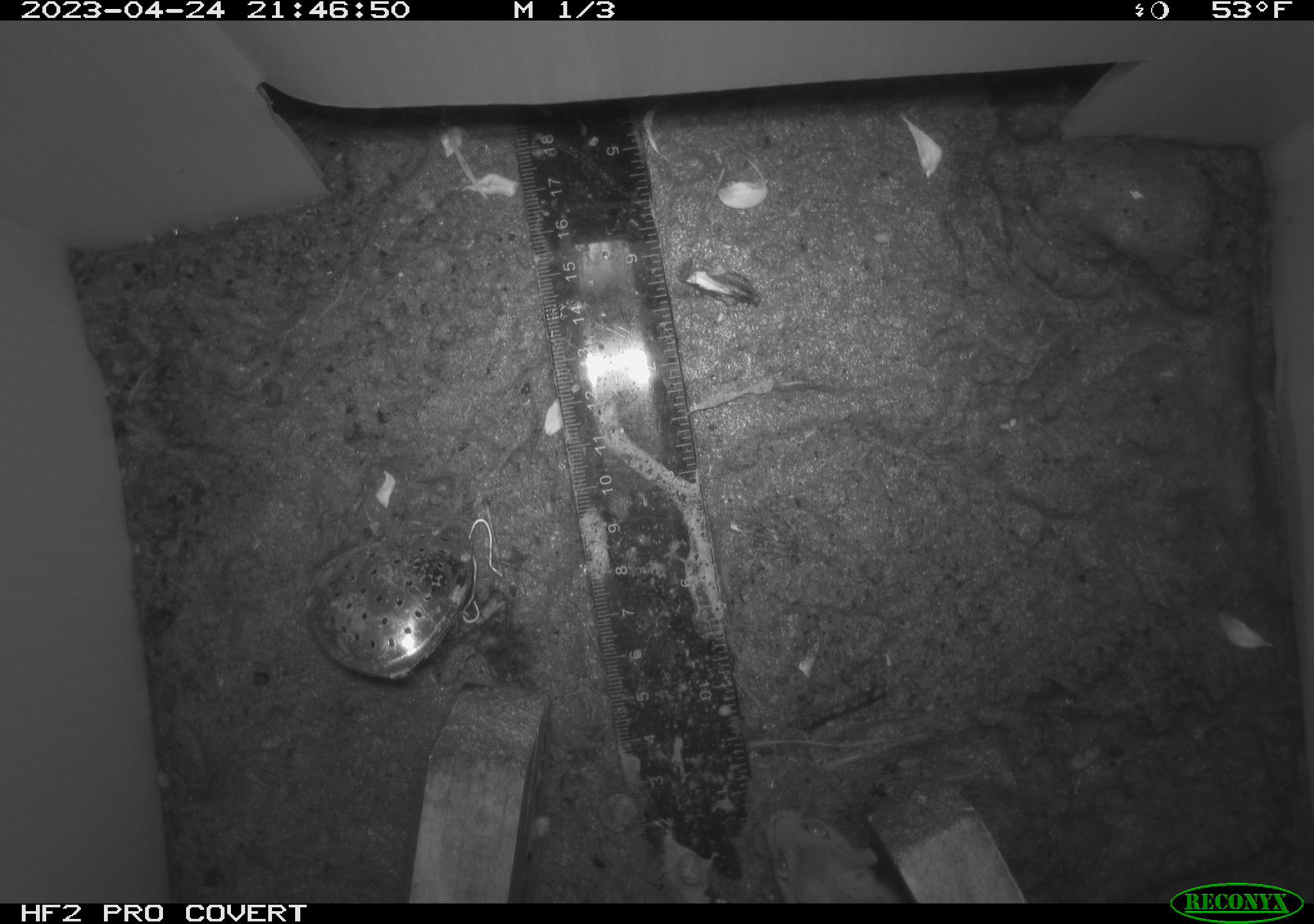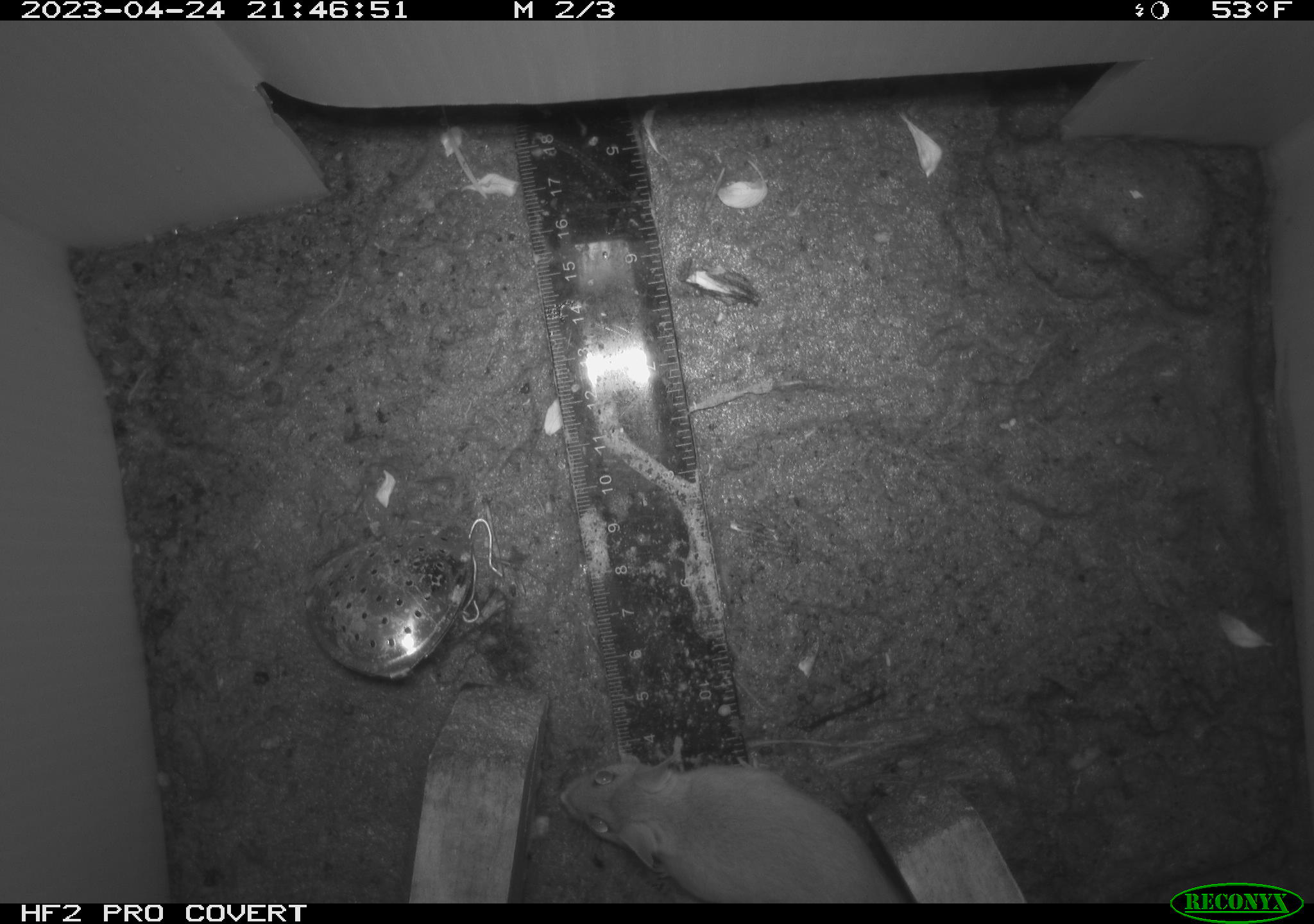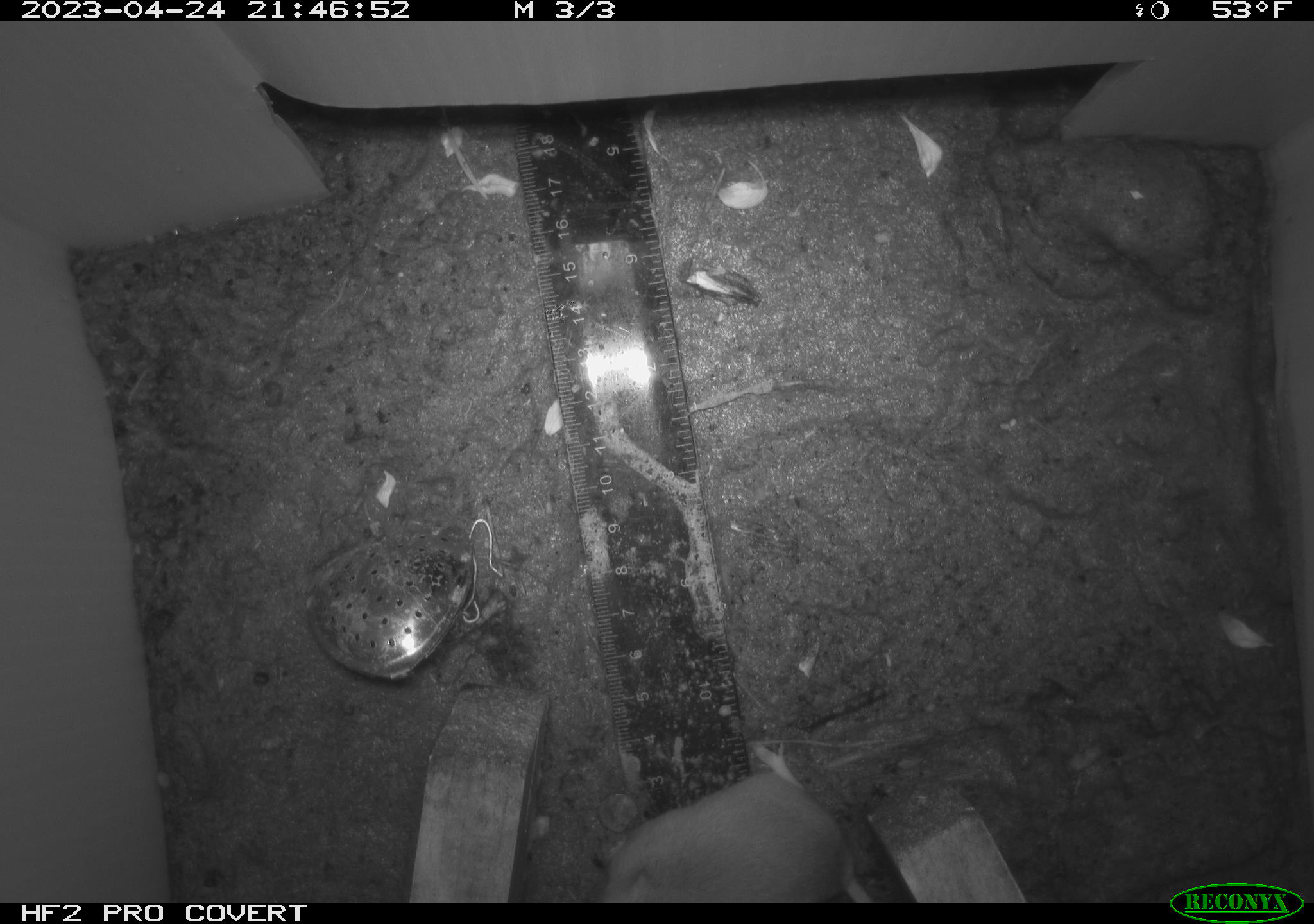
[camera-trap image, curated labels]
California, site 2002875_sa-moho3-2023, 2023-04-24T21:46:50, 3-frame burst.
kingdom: Animalia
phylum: Chordata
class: Mammalia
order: Rodentia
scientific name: Rodentia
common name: mouse species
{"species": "mouse species (Rodentia)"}